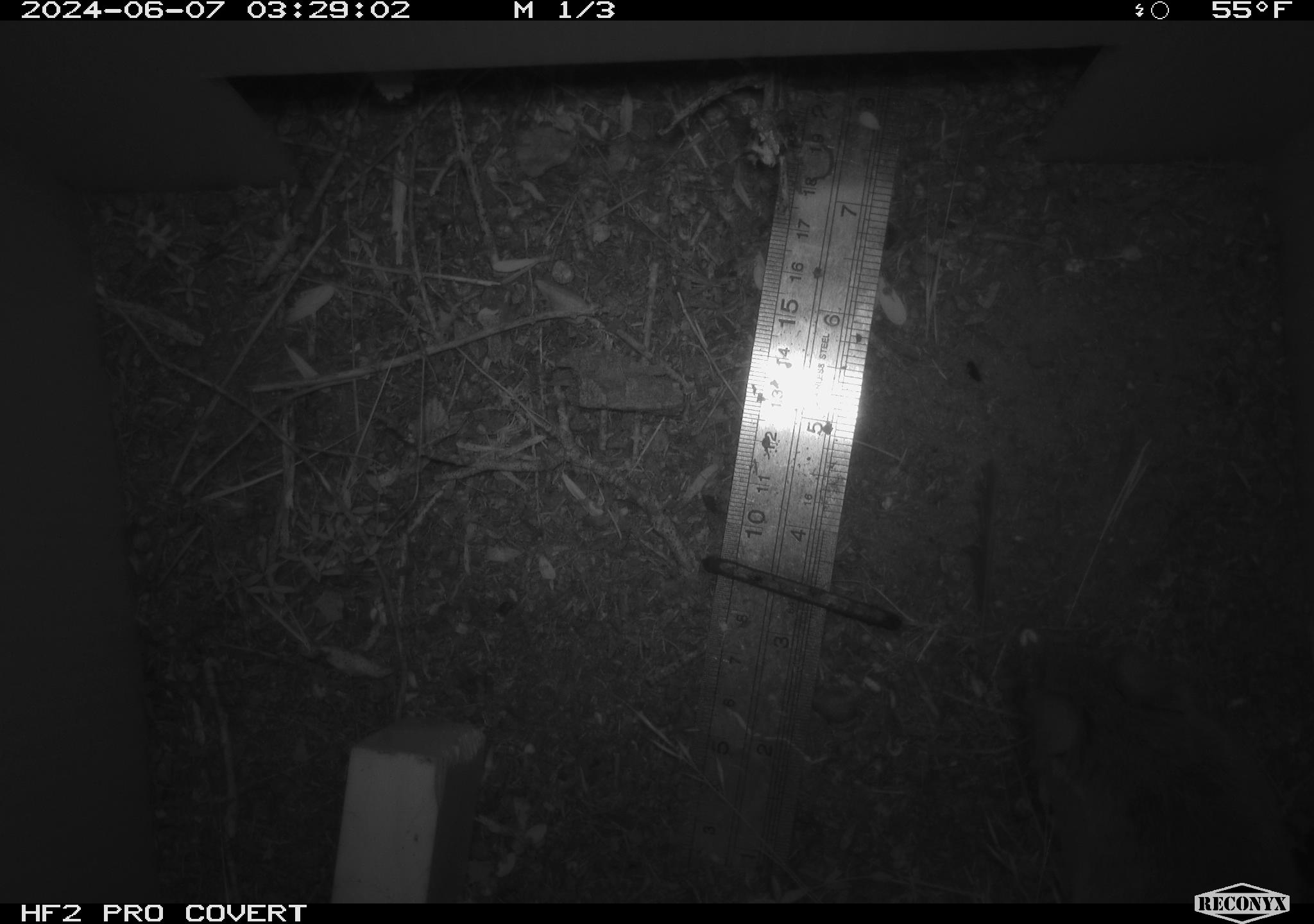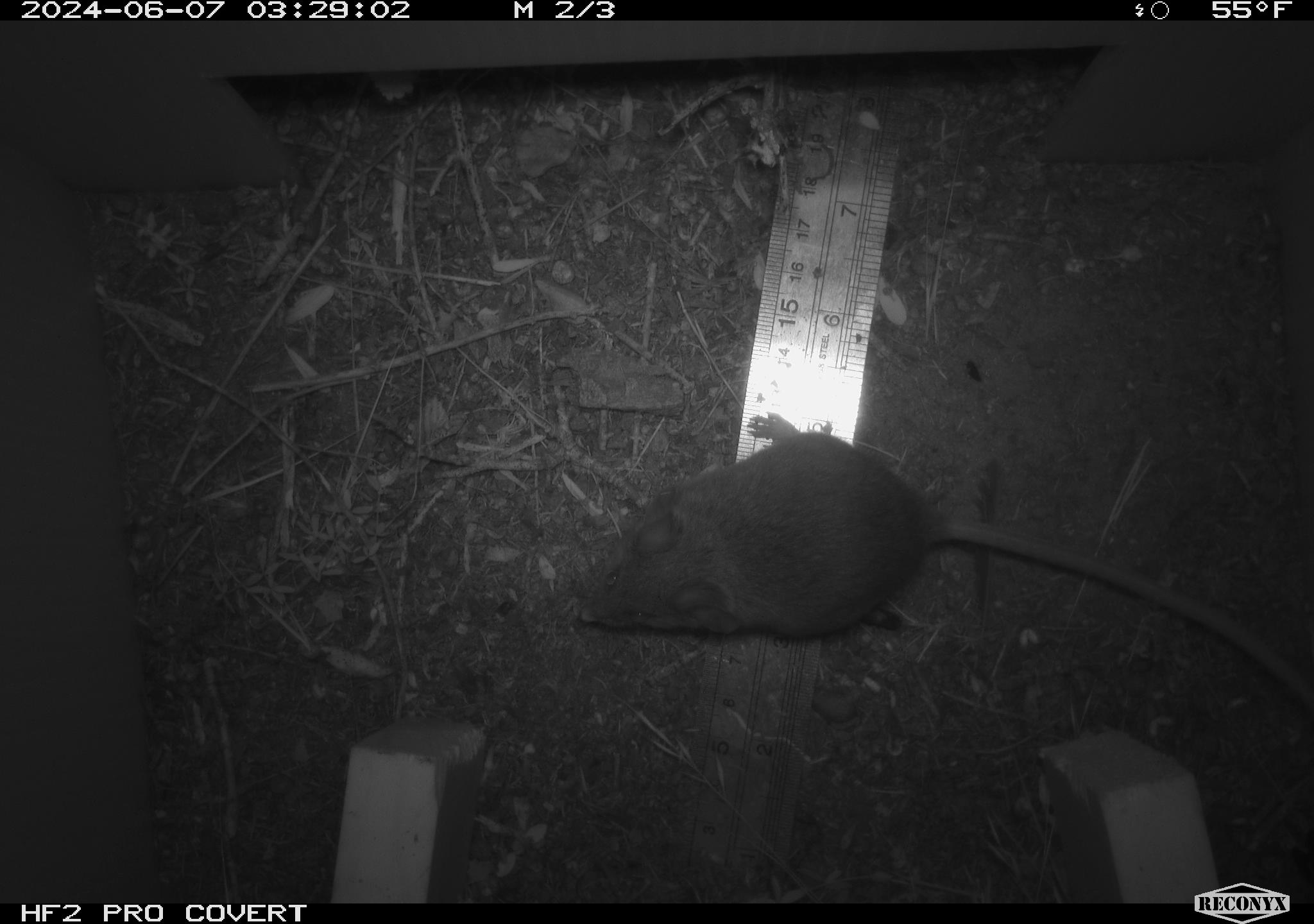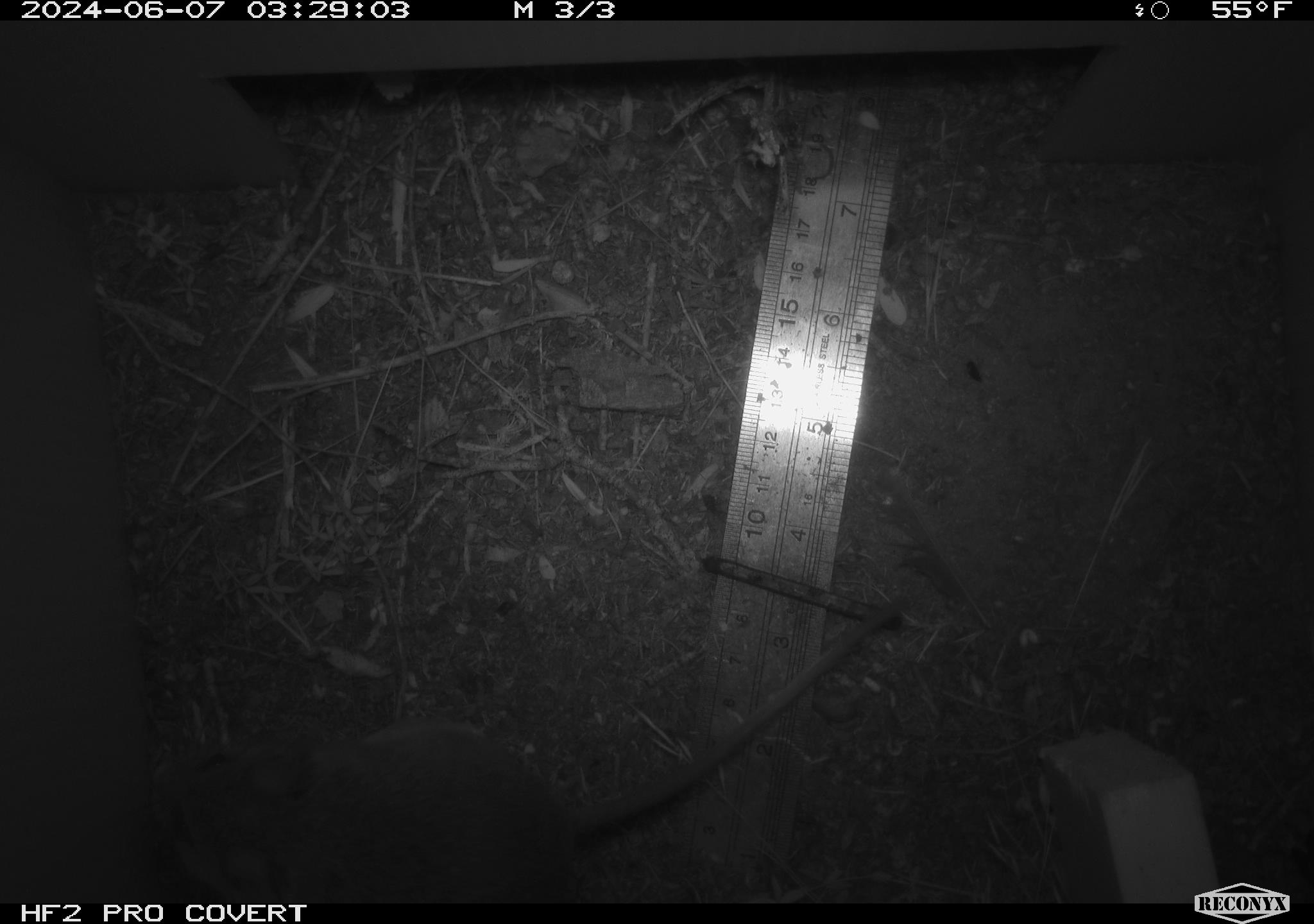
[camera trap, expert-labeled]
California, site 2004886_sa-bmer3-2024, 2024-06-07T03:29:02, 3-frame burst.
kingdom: Animalia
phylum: Chordata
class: Mammalia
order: Rodentia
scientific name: Rodentia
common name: mouse species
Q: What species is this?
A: Mouse species (Rodentia).